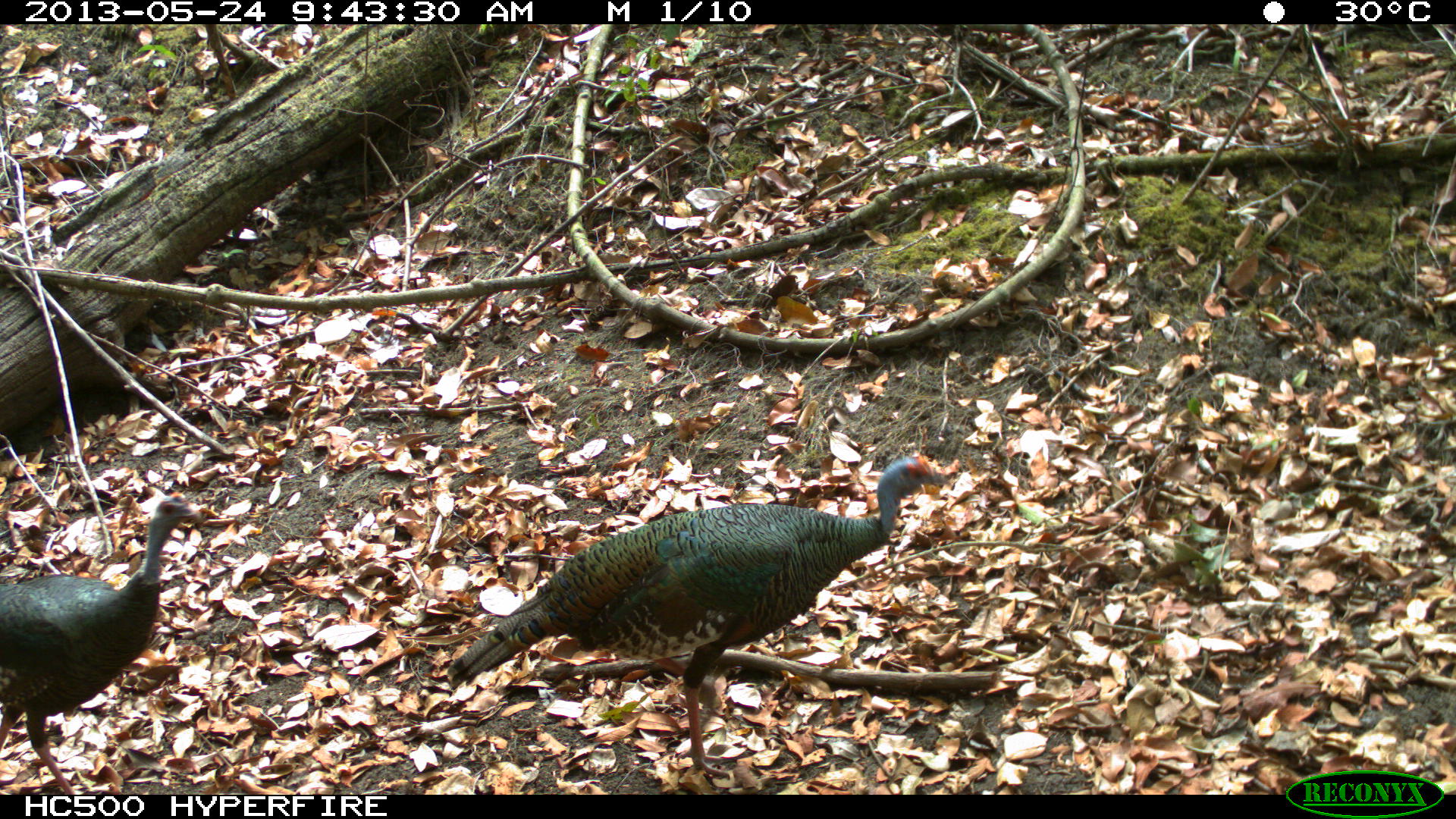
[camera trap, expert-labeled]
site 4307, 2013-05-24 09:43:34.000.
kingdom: Animalia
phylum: Chordata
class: Aves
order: Galliformes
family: Phasianidae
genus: Meleagris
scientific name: Meleagris ocellata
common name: ocellated turkey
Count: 2.